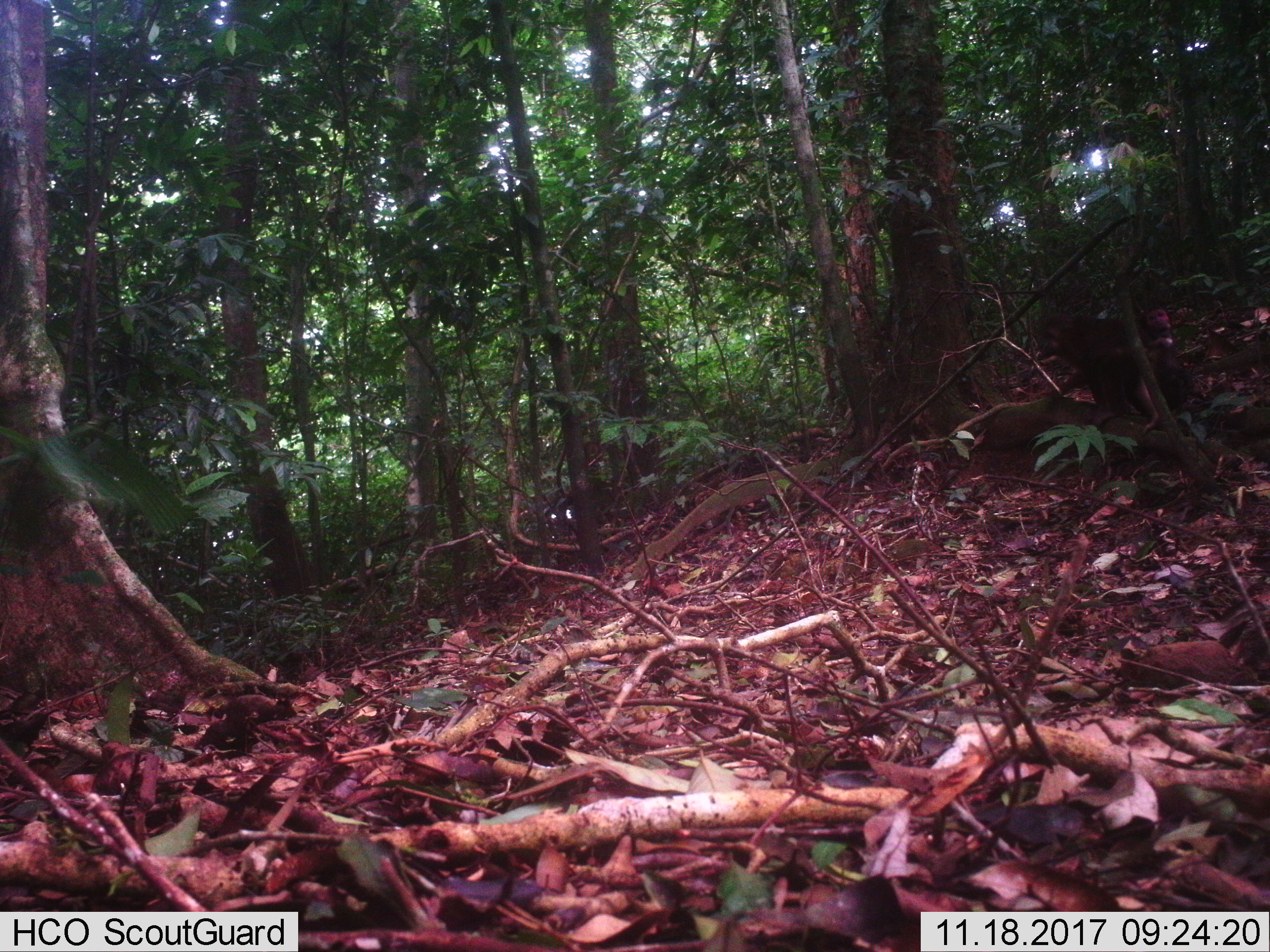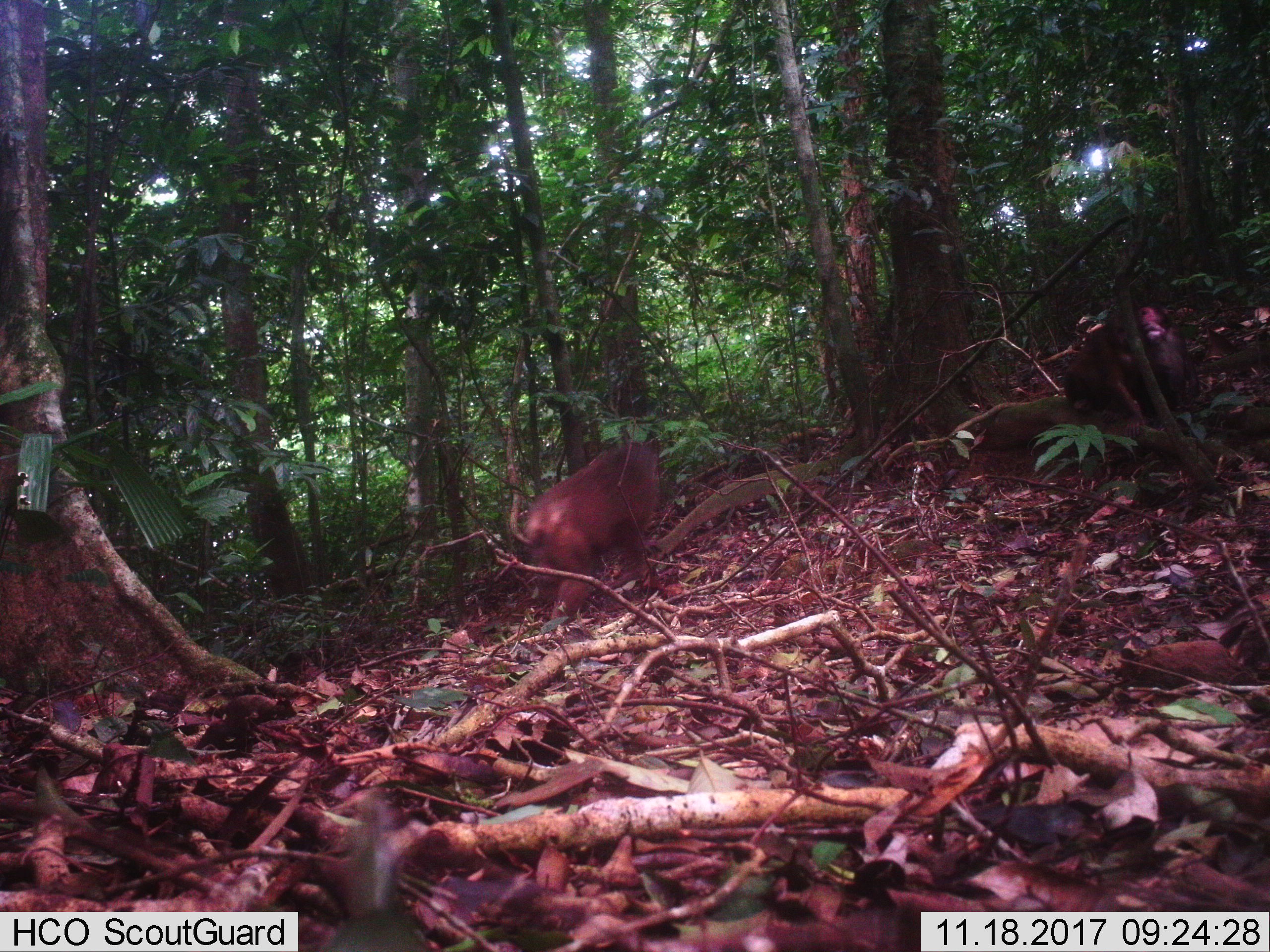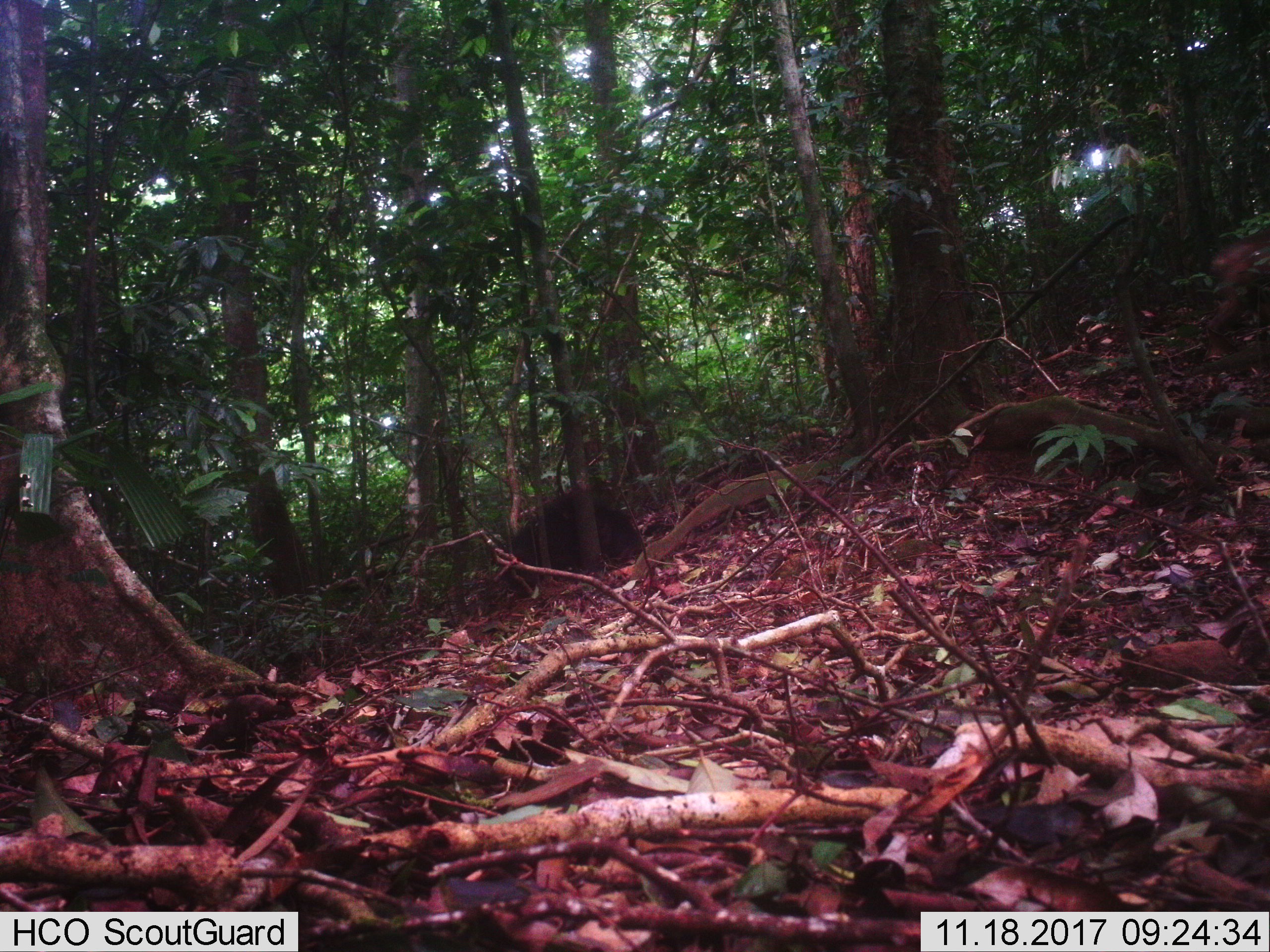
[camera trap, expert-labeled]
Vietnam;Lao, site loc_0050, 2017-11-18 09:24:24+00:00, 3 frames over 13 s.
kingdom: Animalia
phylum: Chordata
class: Mammalia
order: Primates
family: Cercopithecidae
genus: Macaca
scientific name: Macaca arctoides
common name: stump-tailed macaque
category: stump tailed macaque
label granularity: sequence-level